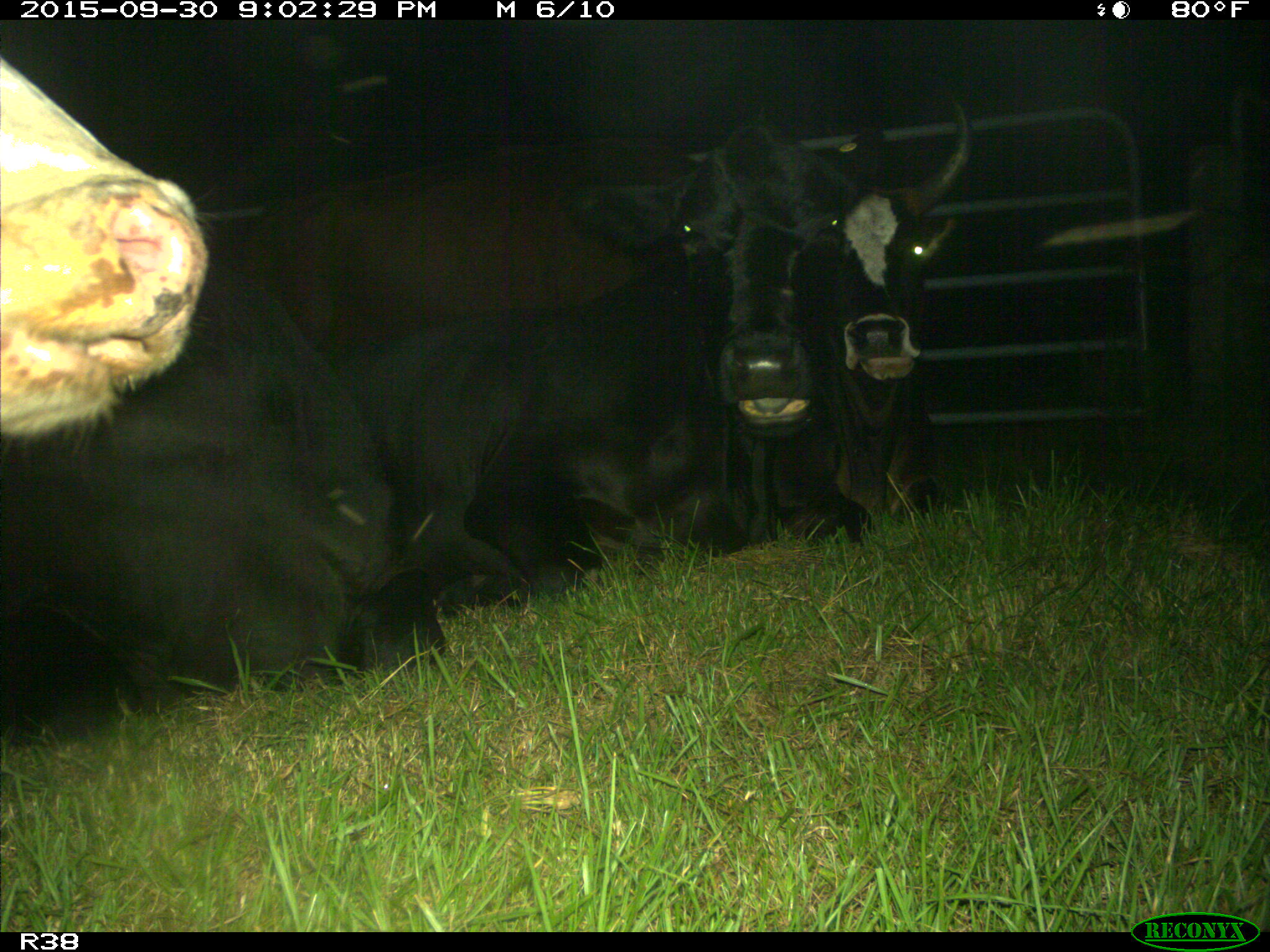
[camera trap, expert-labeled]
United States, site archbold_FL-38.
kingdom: Animalia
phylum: Chordata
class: Mammalia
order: Artiodactyla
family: Bovidae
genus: Bos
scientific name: Bos taurus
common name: domestic cow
Bos taurus (domestic cow).